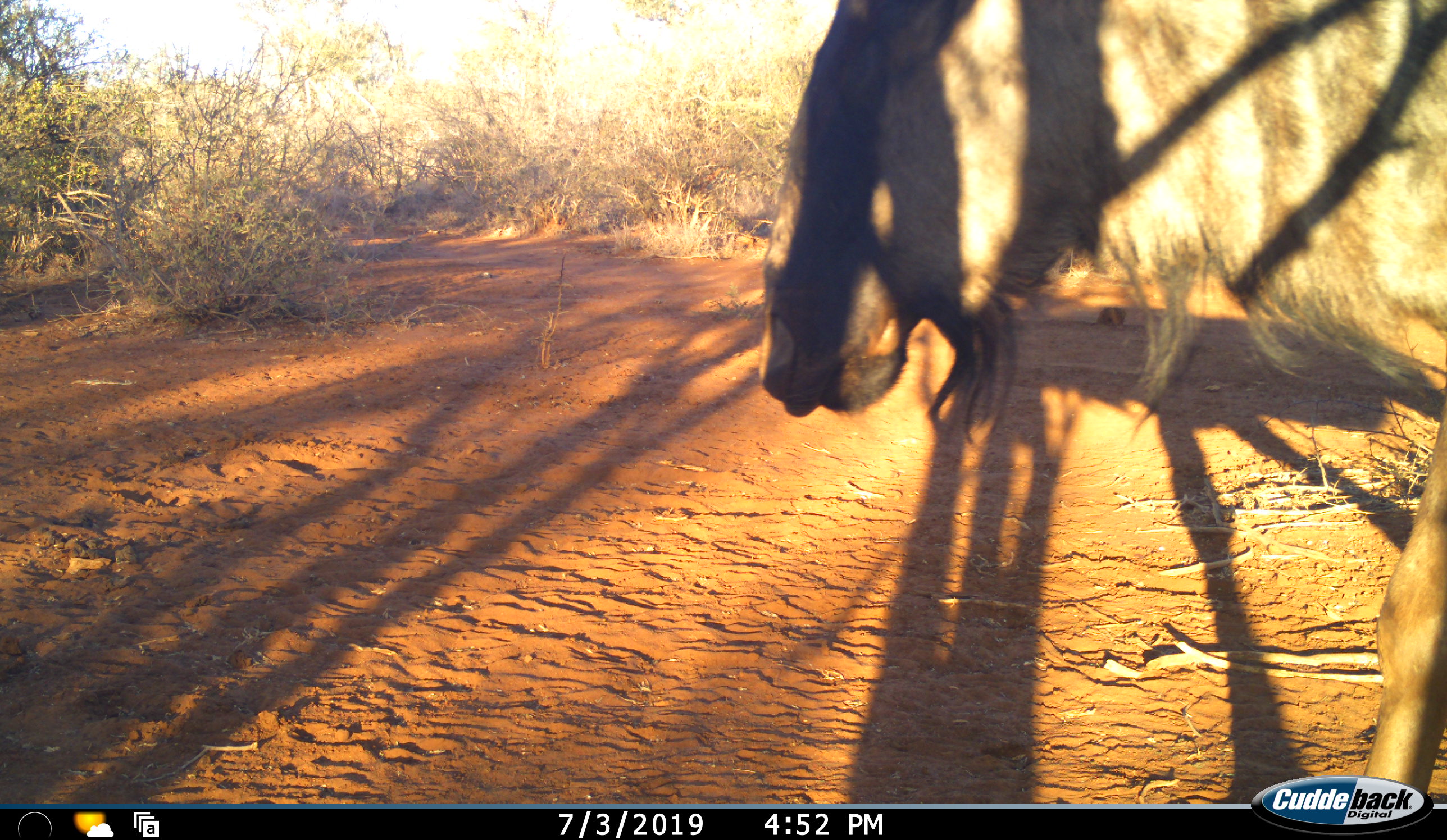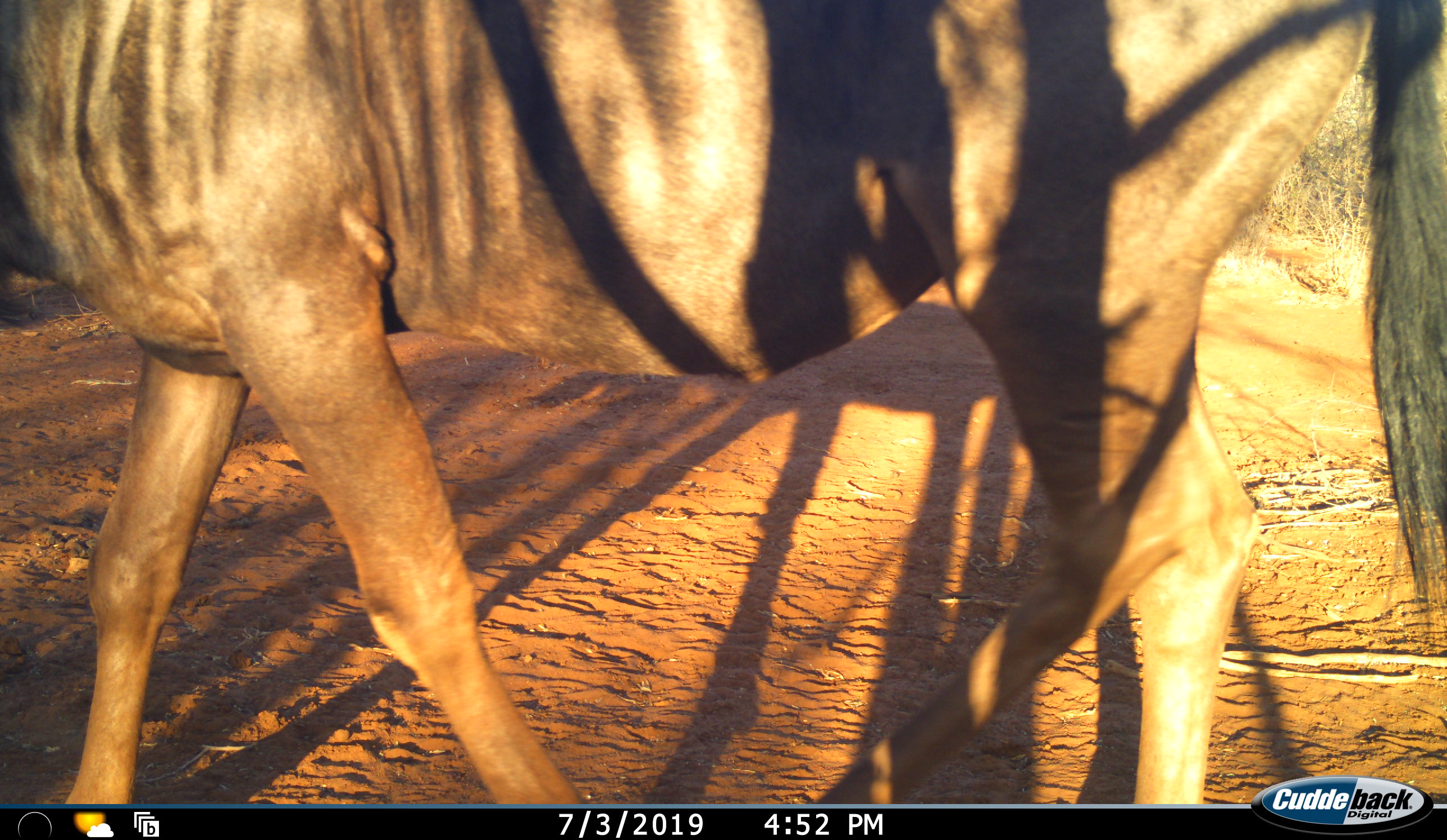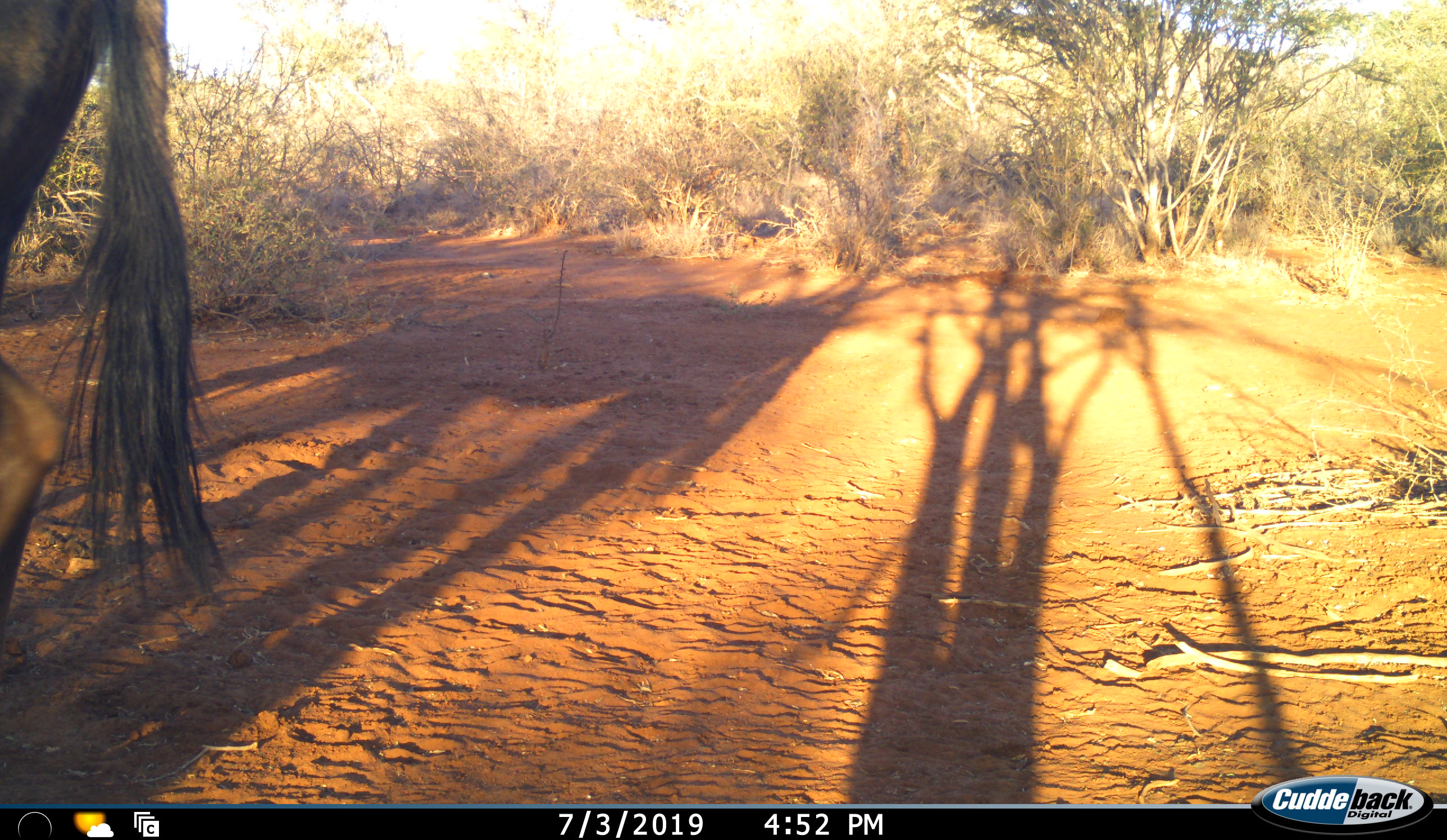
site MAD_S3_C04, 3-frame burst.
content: unidentified animal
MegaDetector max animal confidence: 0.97